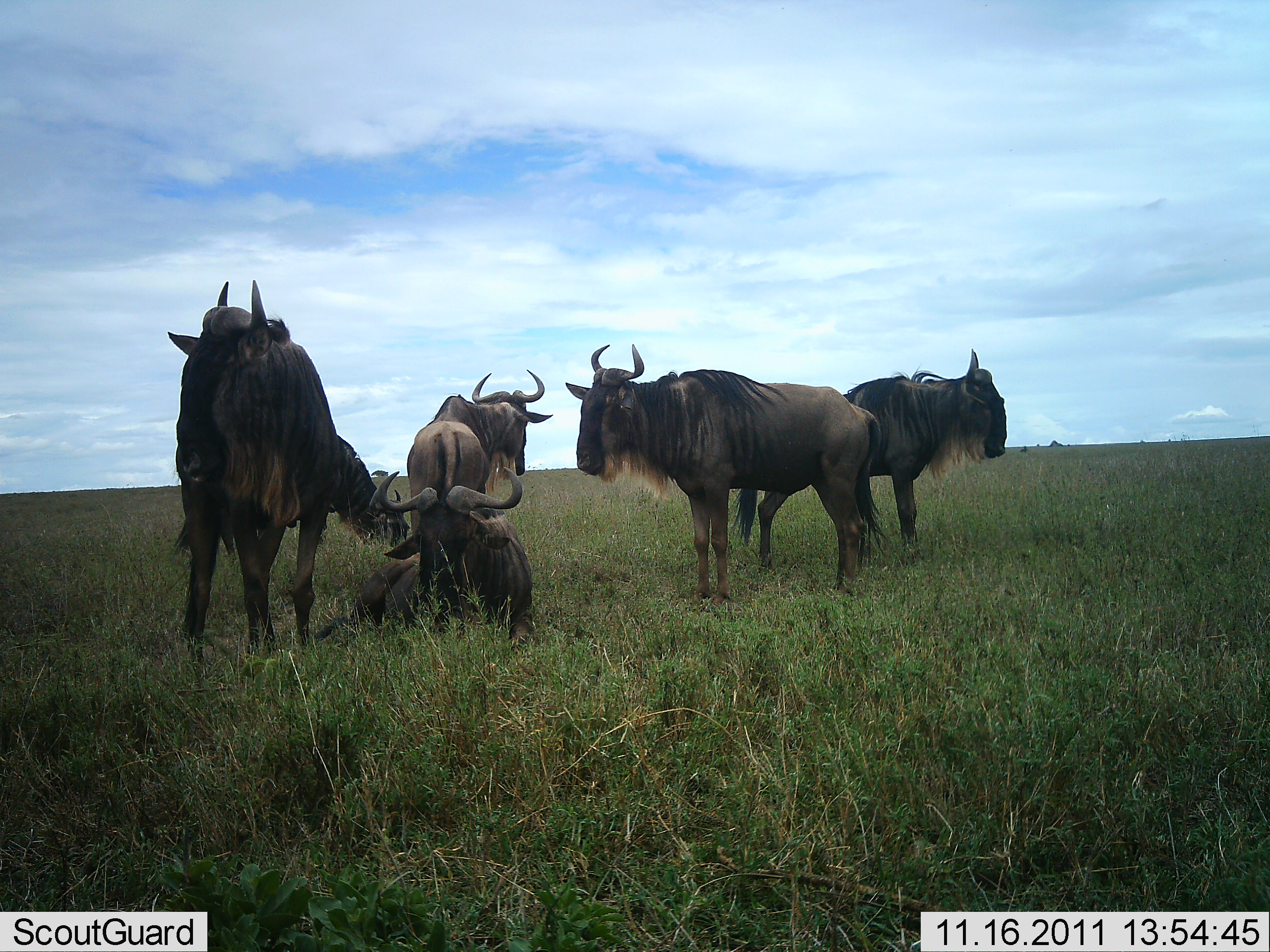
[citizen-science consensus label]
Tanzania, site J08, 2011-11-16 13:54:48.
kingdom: Animalia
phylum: Chordata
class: Mammalia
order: Artiodactyla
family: Bovidae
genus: Connochaetes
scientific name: Connochaetes taurinus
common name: blue wildebeest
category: wildebeest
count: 5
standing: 77%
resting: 100%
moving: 0%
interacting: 0%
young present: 0%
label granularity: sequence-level